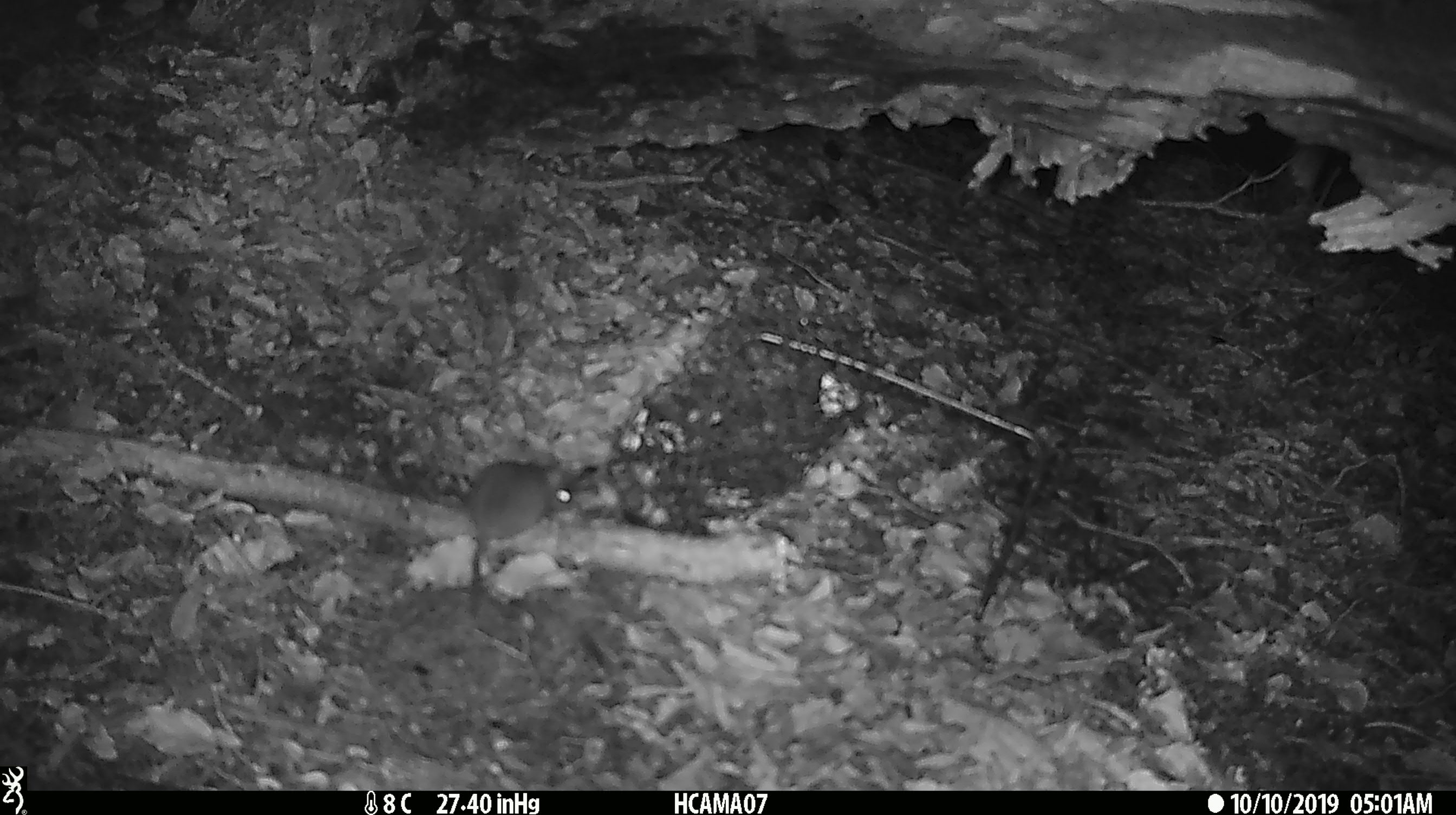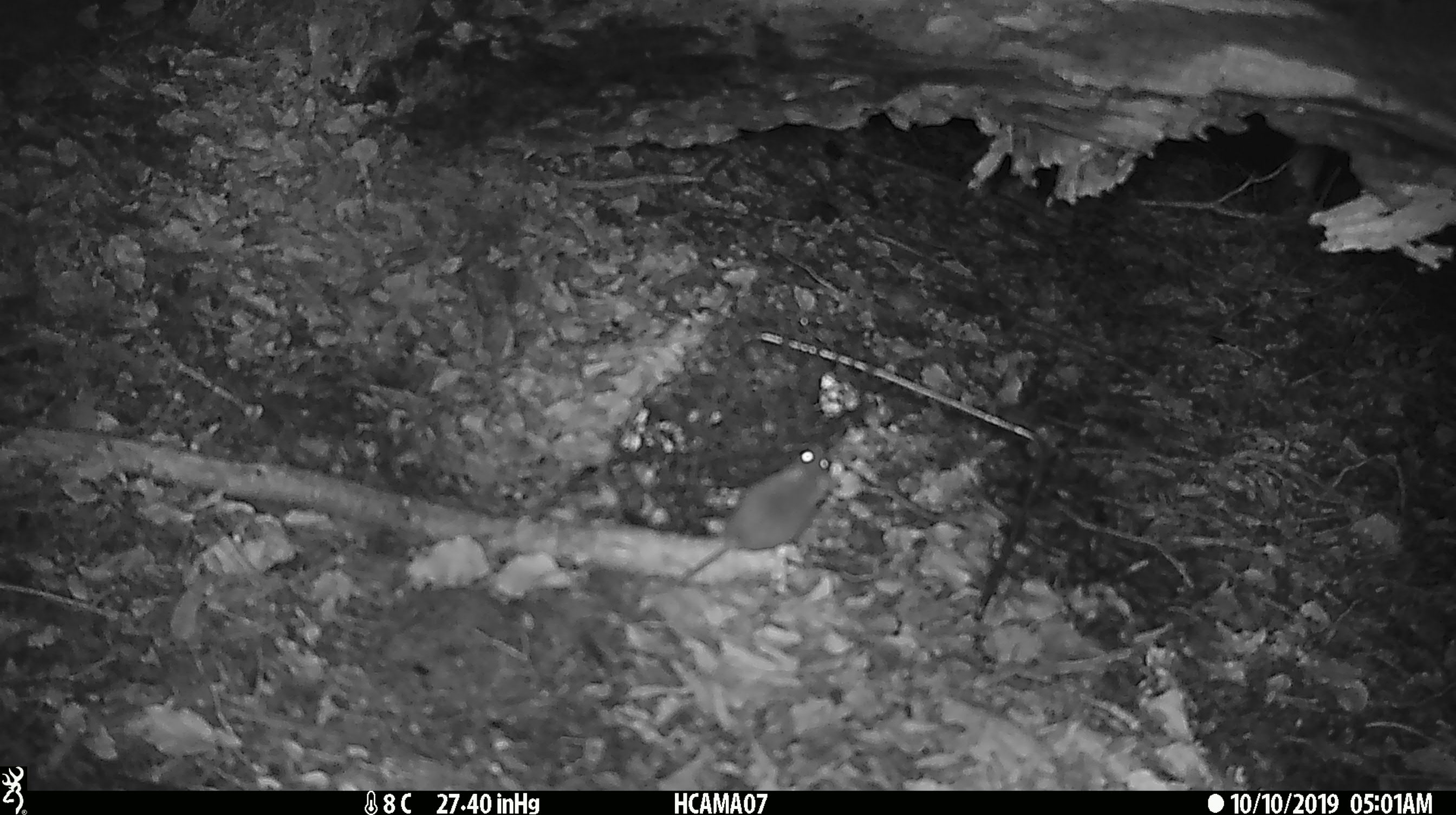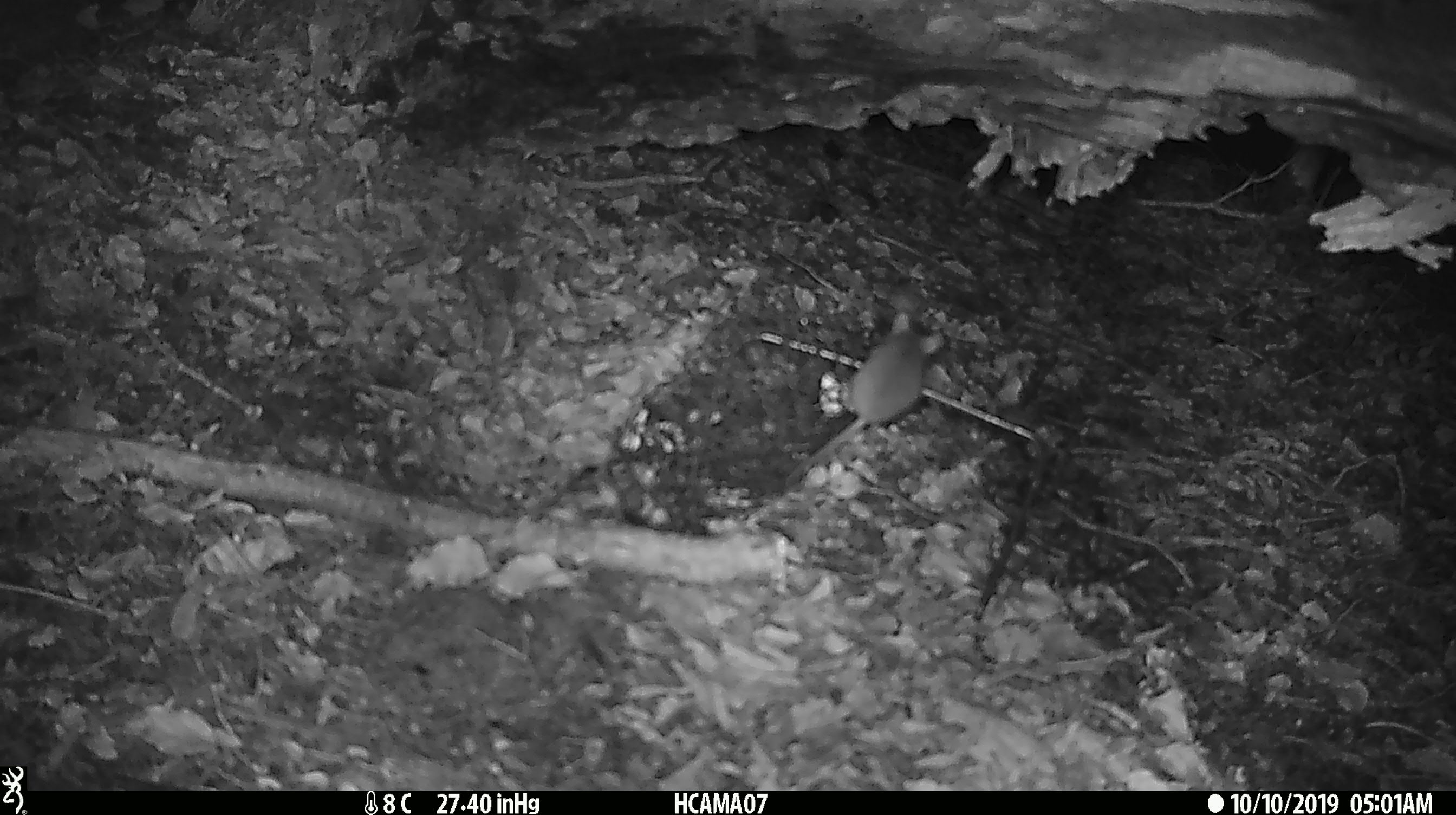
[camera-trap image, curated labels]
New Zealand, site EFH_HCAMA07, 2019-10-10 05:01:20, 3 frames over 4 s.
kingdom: Animalia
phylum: Chordata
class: Mammalia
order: Rodentia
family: Muridae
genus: Mus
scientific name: Mus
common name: mouse